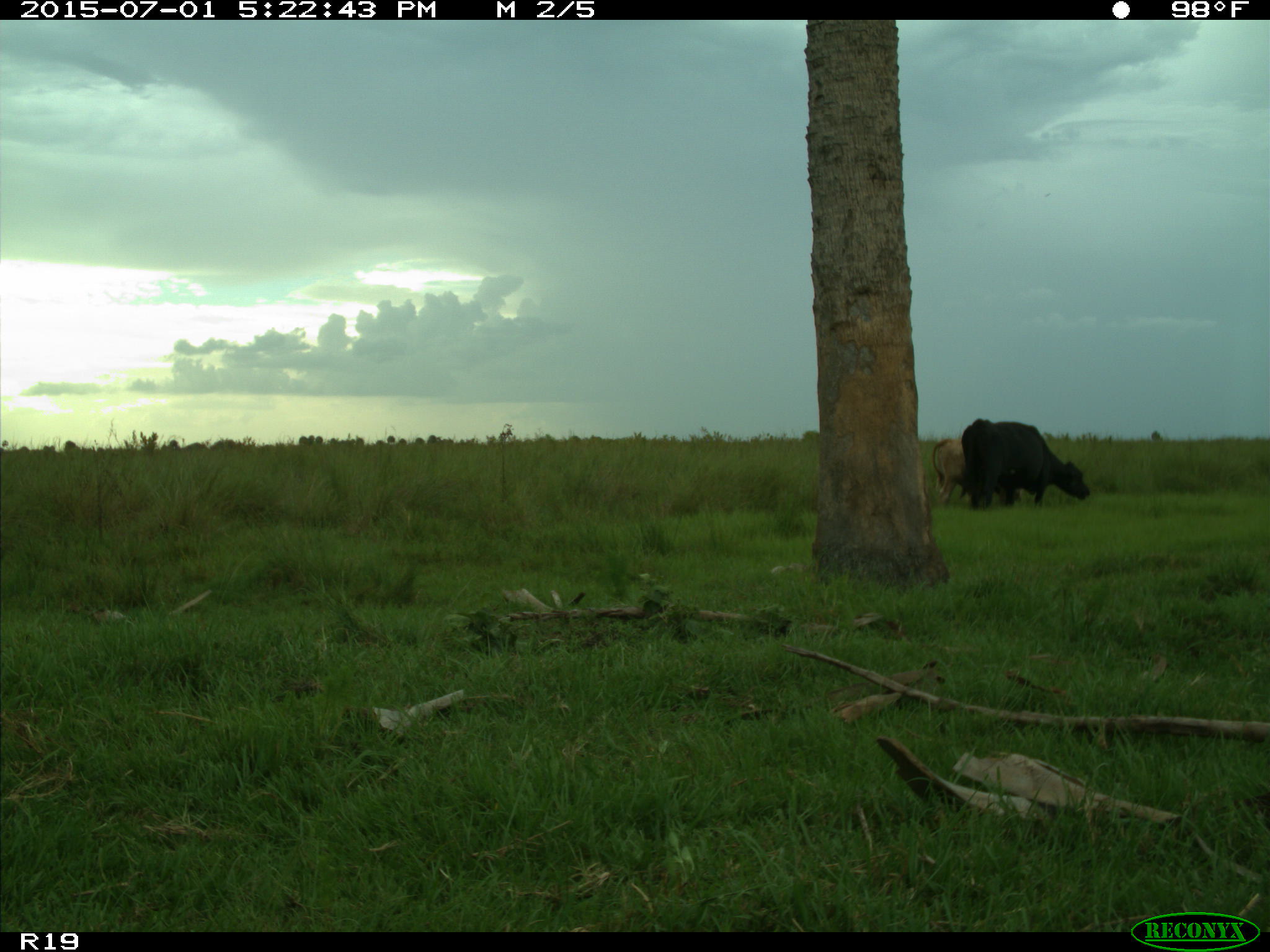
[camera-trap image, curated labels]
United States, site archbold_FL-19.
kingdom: Animalia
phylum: Chordata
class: Mammalia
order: Artiodactyla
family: Bovidae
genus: Bos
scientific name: Bos taurus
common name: domestic cow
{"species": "Bos taurus (domestic cow)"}